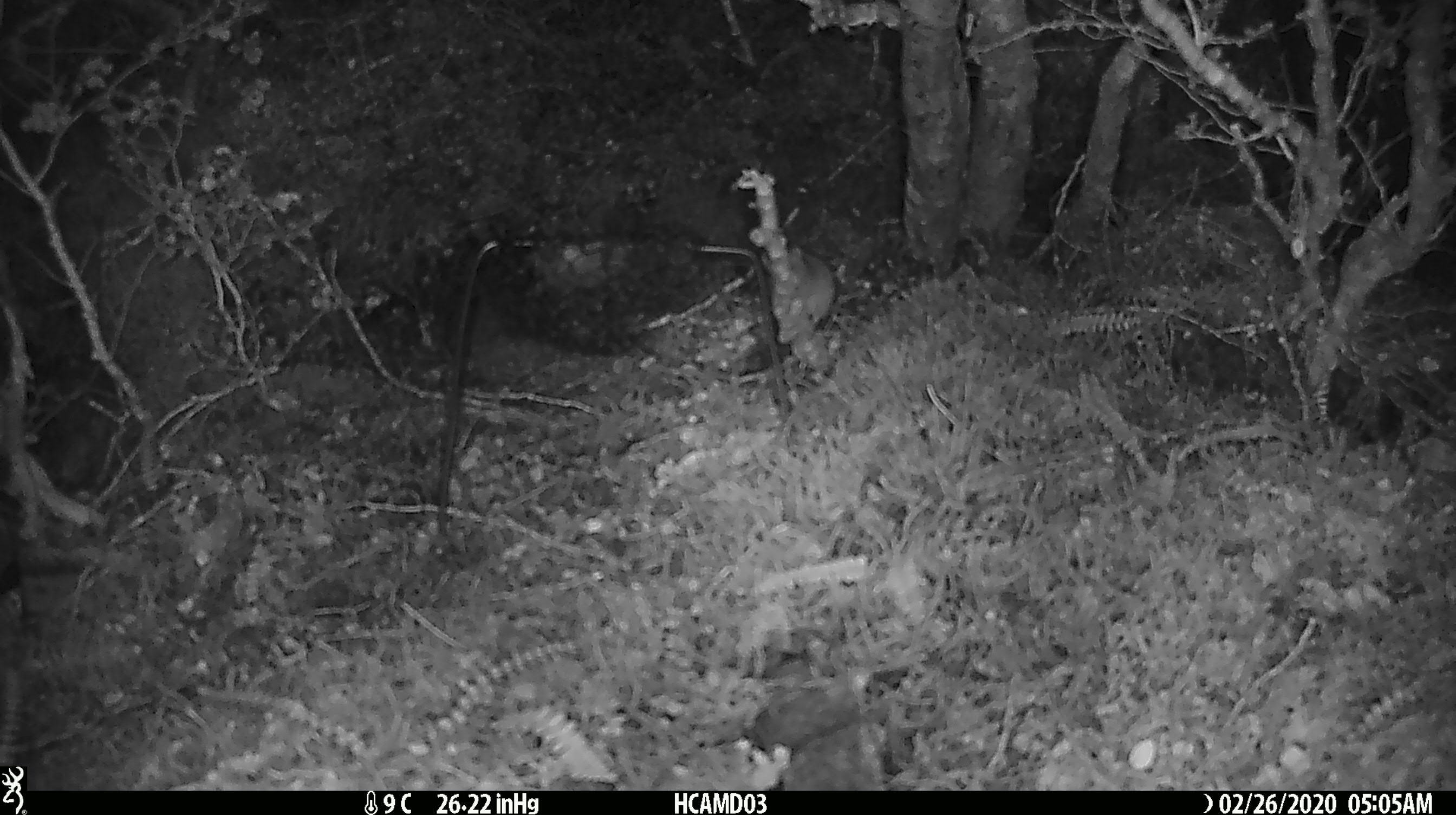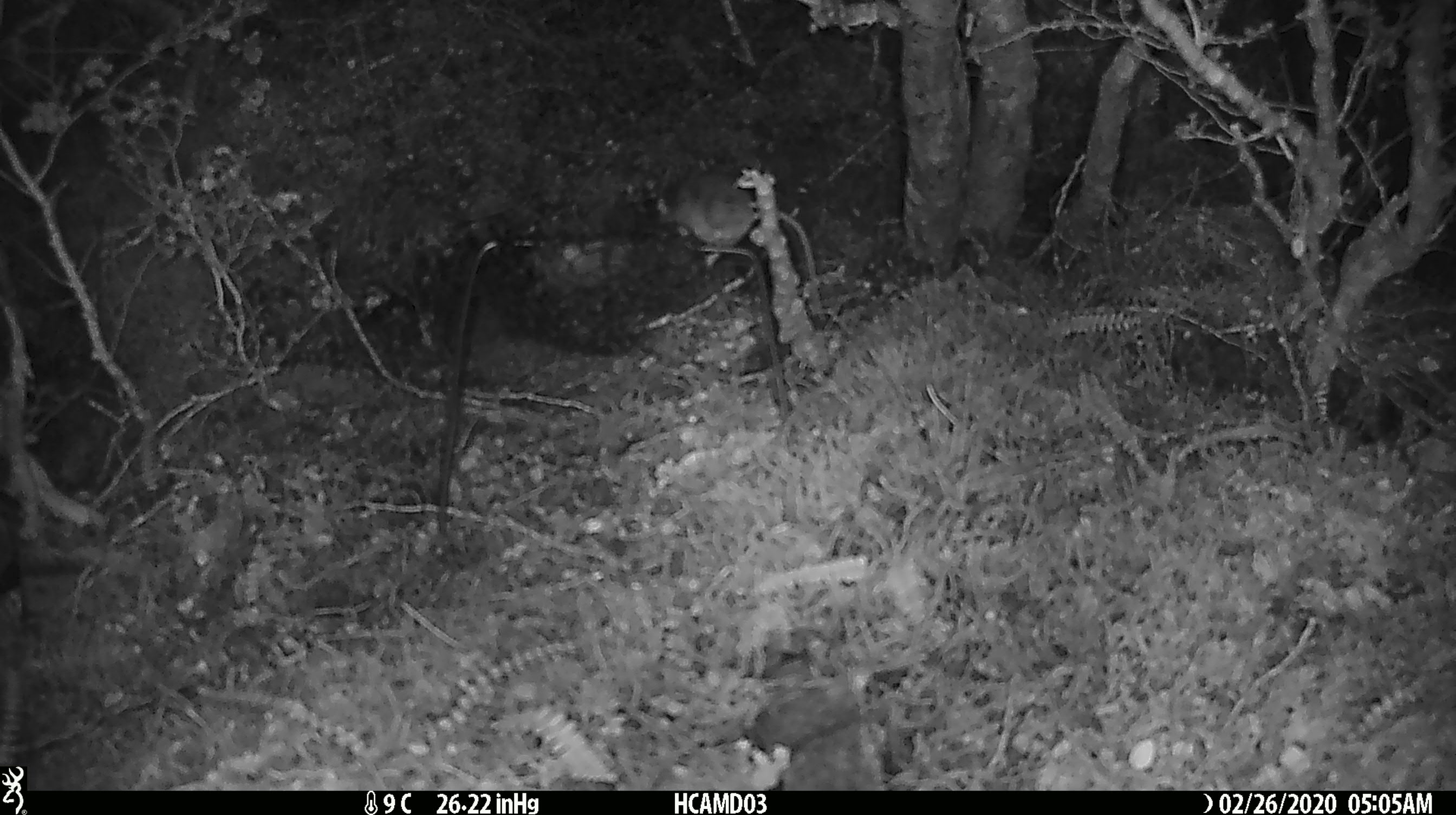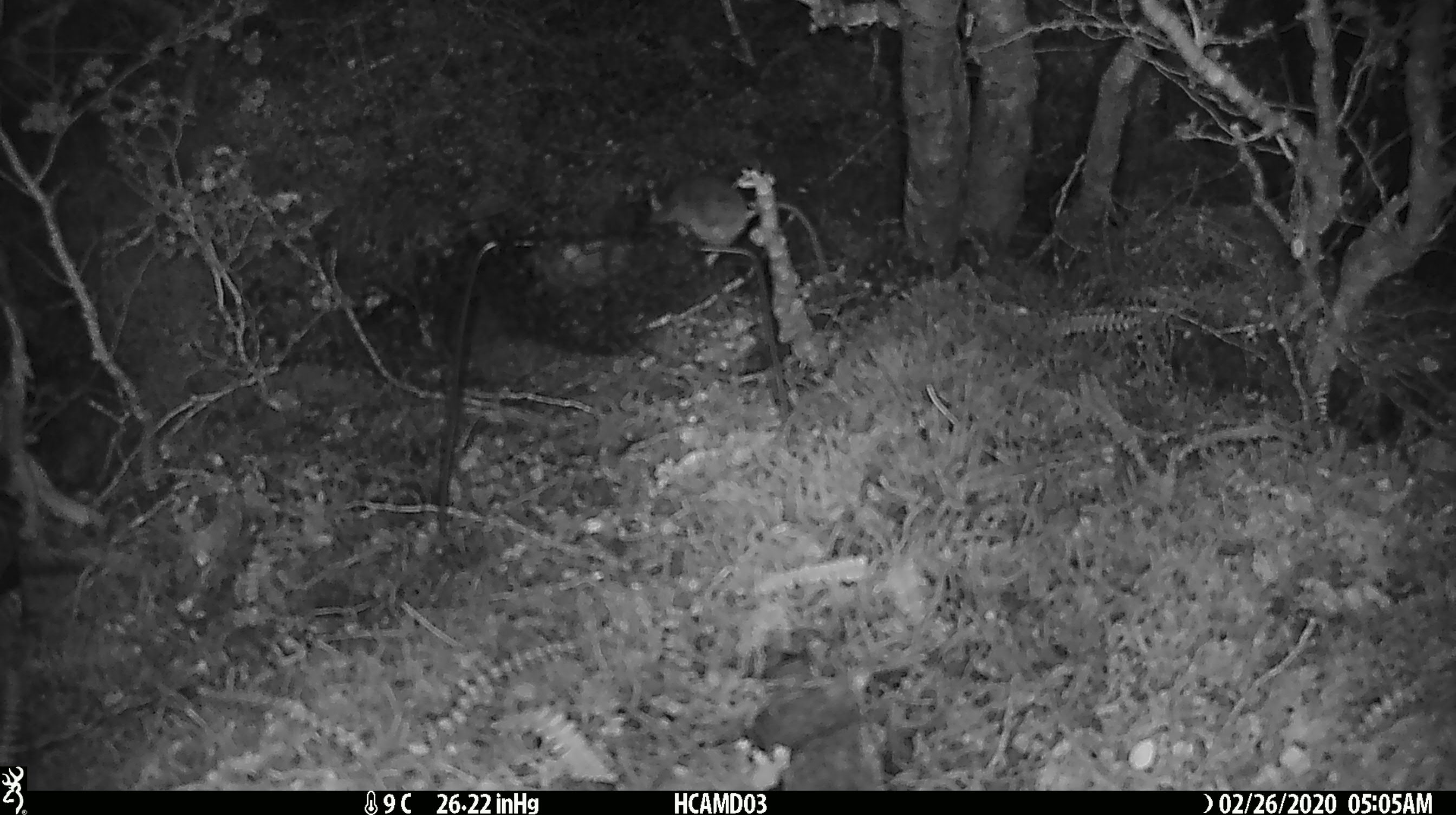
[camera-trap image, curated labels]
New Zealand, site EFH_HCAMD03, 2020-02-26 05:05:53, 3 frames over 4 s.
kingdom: Animalia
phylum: Chordata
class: Mammalia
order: Rodentia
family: Muridae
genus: Mus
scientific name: Mus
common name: mouse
Mouse (Mus).